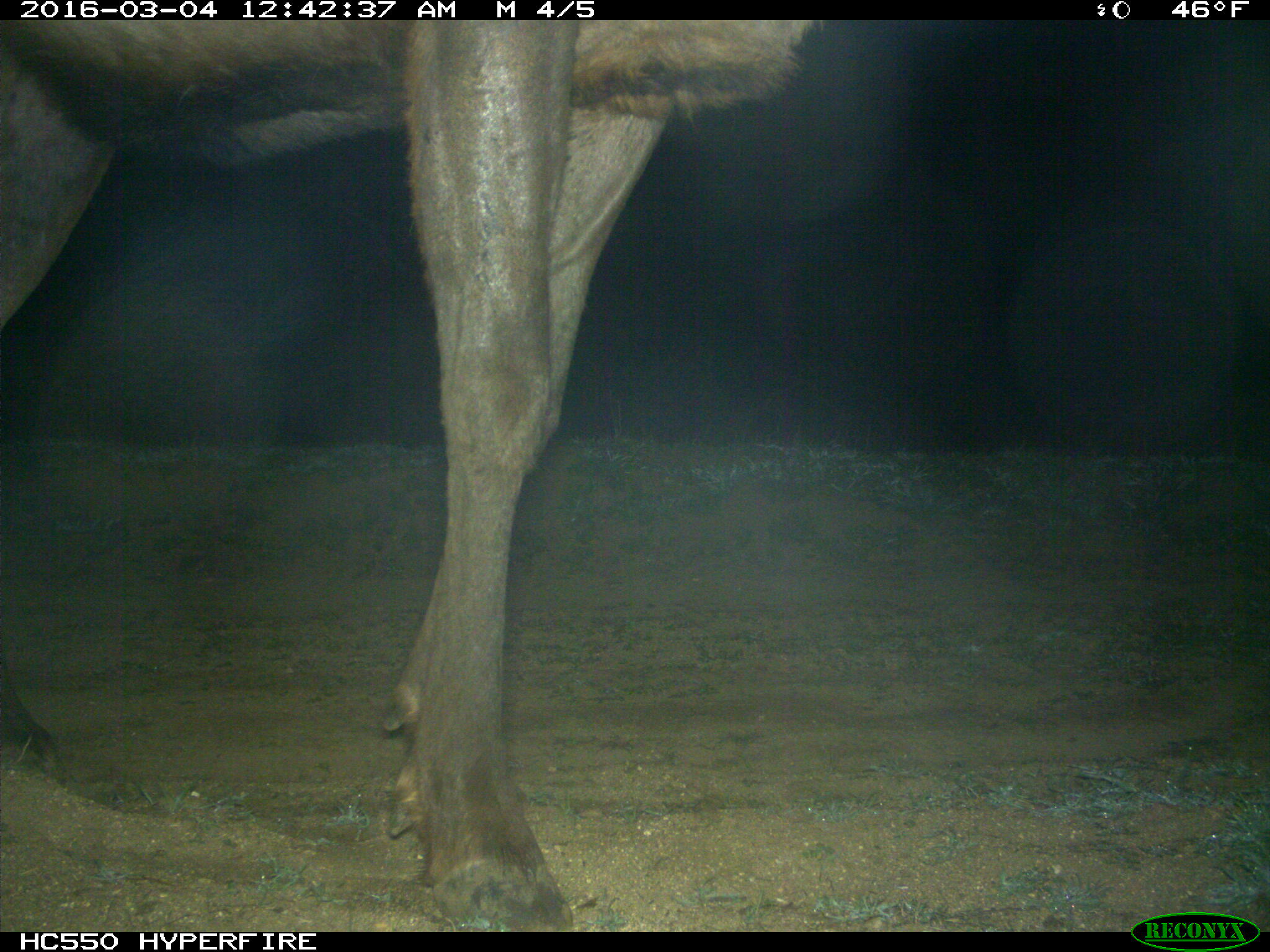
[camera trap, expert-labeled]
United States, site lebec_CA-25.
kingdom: Animalia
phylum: Chordata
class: Mammalia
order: Artiodactyla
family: Cervidae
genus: Cervus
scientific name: Cervus canadensis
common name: elk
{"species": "Cervus canadensis (elk)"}